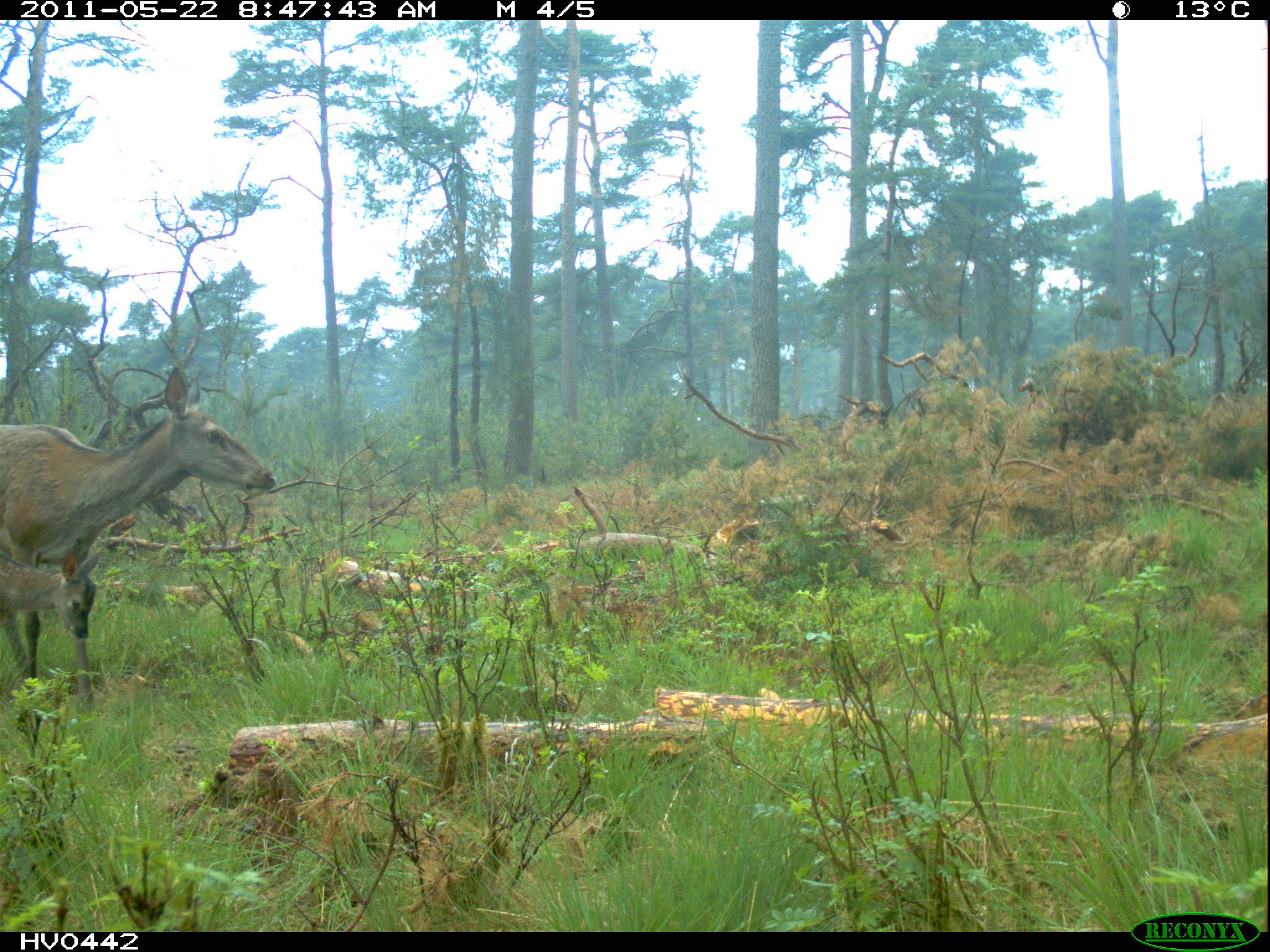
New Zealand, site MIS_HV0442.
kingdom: Animalia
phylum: Chordata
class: Mammalia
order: Artiodactyla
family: Cervidae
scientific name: Cervidae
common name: deer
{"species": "deer (Cervidae)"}